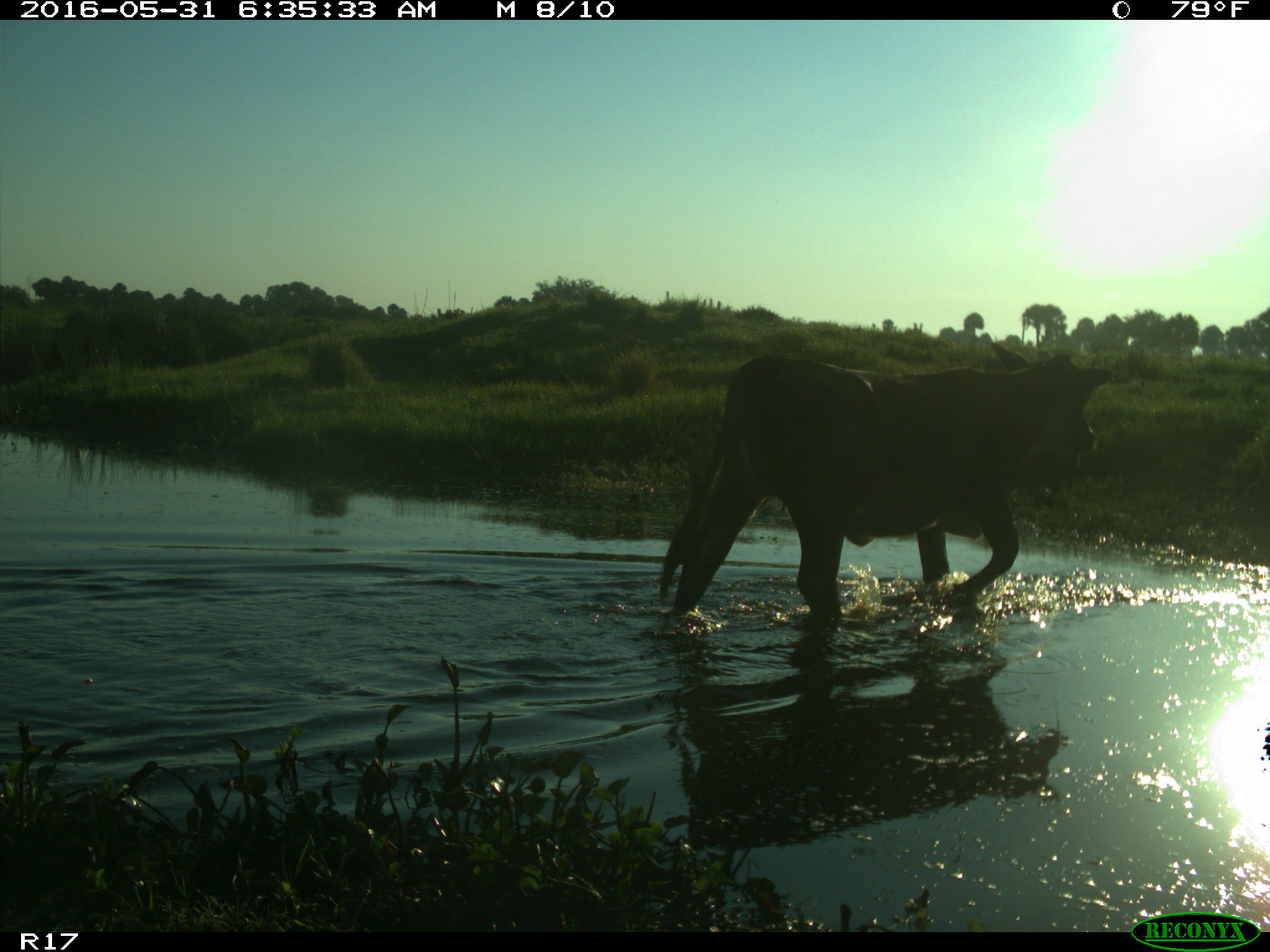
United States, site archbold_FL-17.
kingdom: Animalia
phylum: Chordata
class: Mammalia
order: Artiodactyla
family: Bovidae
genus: Bos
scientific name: Bos taurus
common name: domestic cow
Bos taurus (domestic cow).